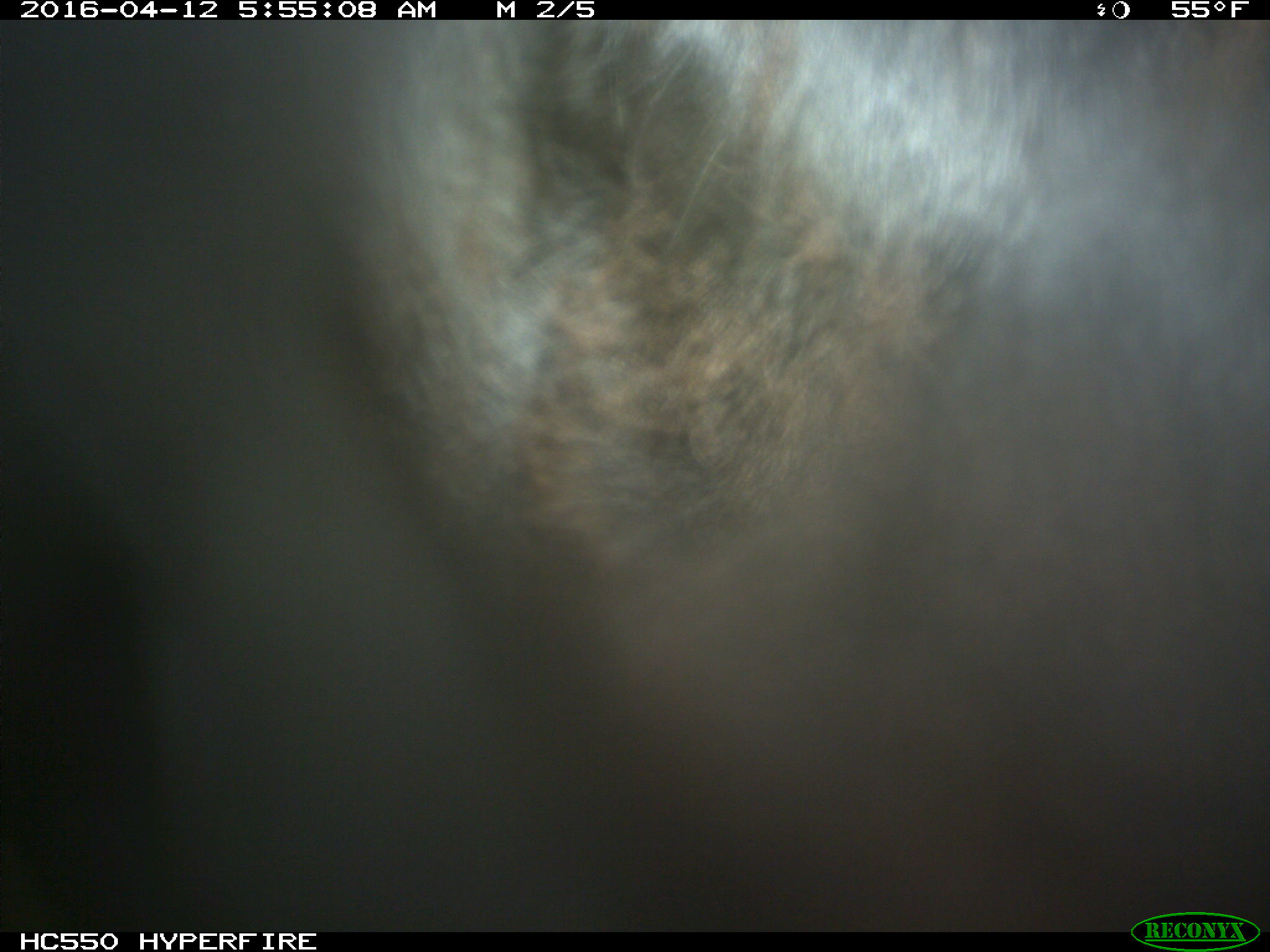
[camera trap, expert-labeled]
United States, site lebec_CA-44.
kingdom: Animalia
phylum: Chordata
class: Mammalia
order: Artiodactyla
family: Bovidae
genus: Bos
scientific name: Bos taurus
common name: domestic cow